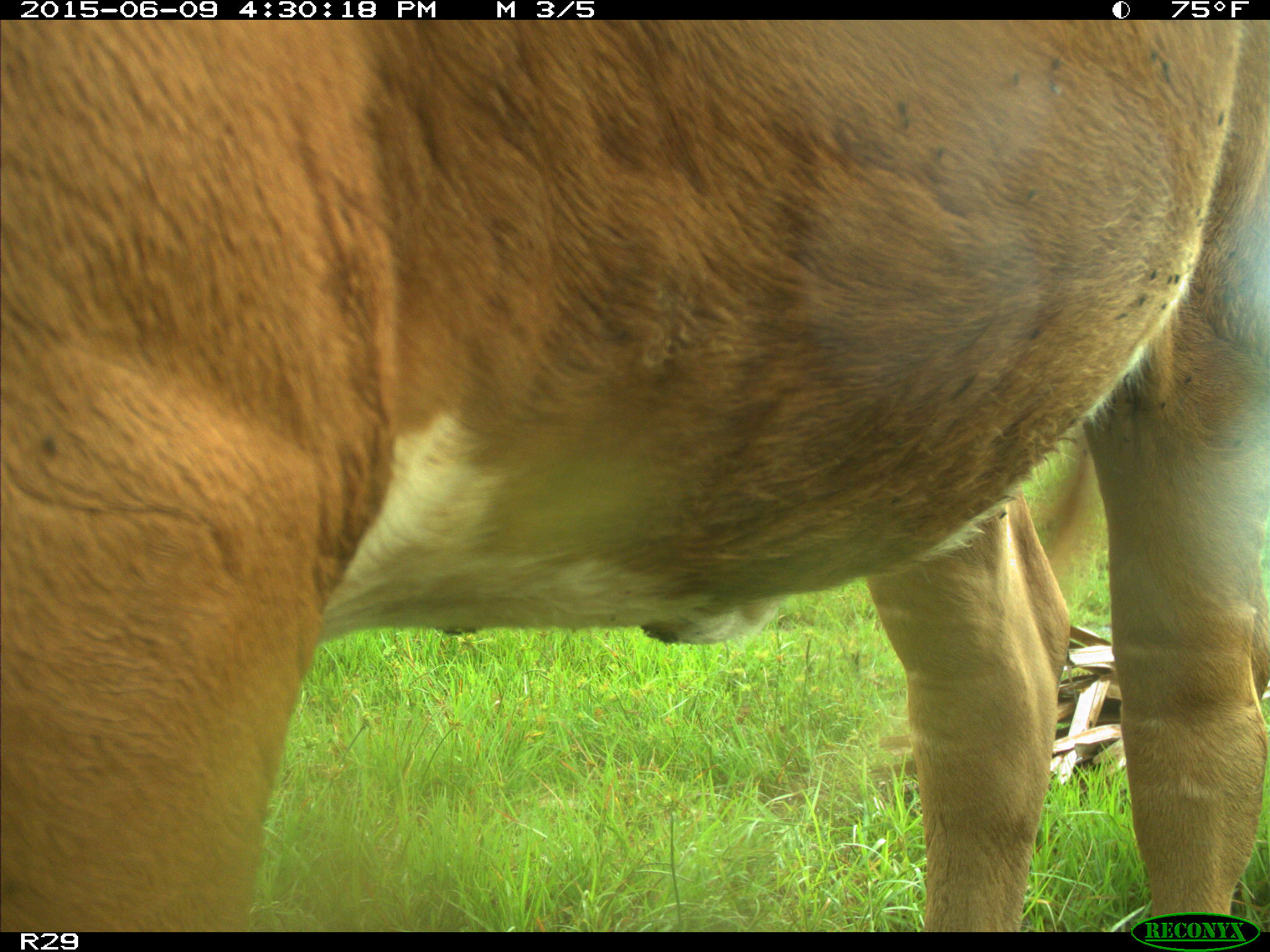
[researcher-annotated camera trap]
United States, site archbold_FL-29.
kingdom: Animalia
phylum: Chordata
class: Mammalia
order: Artiodactyla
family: Bovidae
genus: Bos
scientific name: Bos taurus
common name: domestic cow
Bos taurus (domestic cow).